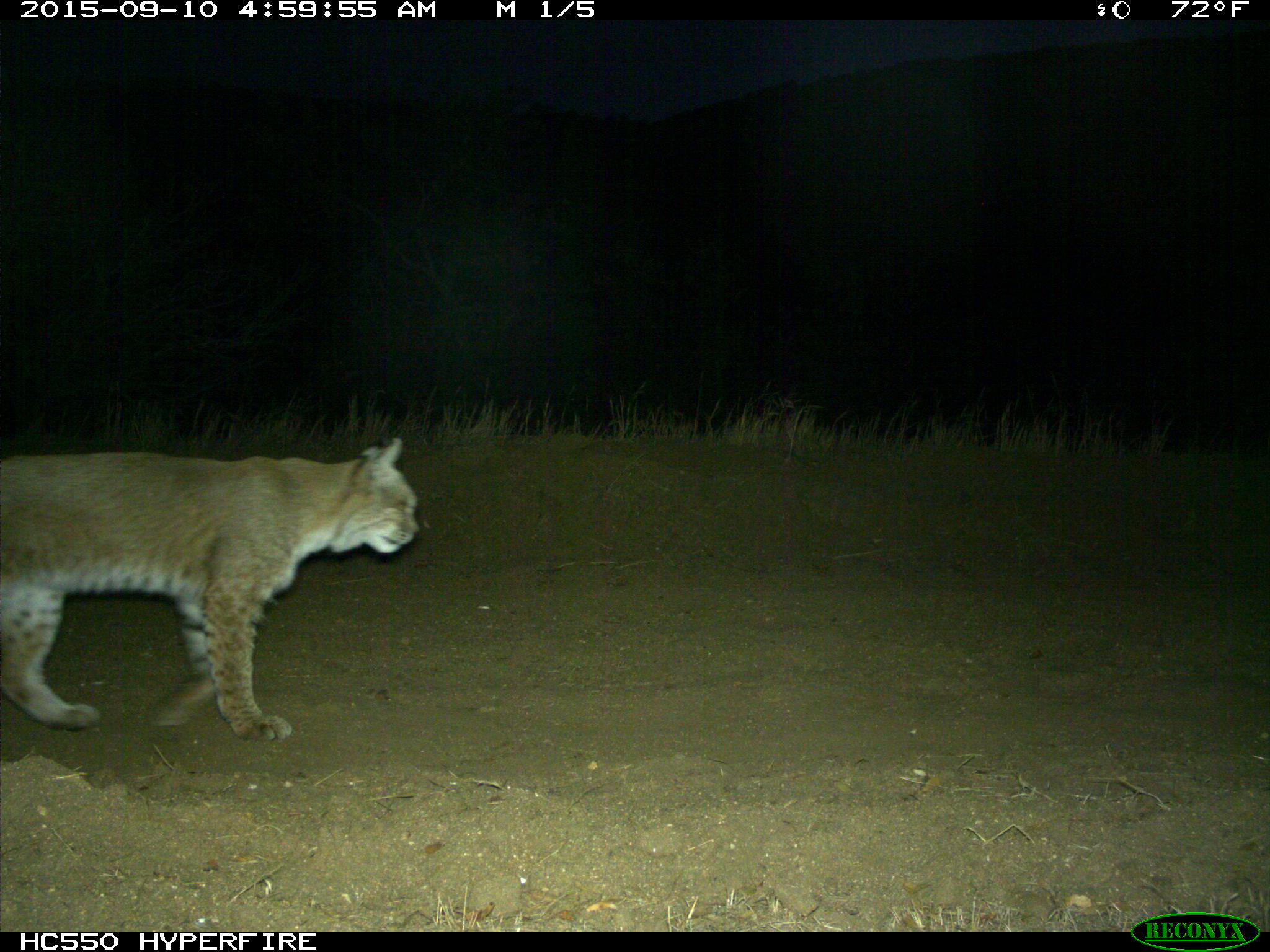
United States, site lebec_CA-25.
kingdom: Animalia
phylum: Chordata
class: Mammalia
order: Carnivora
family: Felidae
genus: Lynx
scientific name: Lynx rufus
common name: bobcat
Lynx rufus (bobcat).